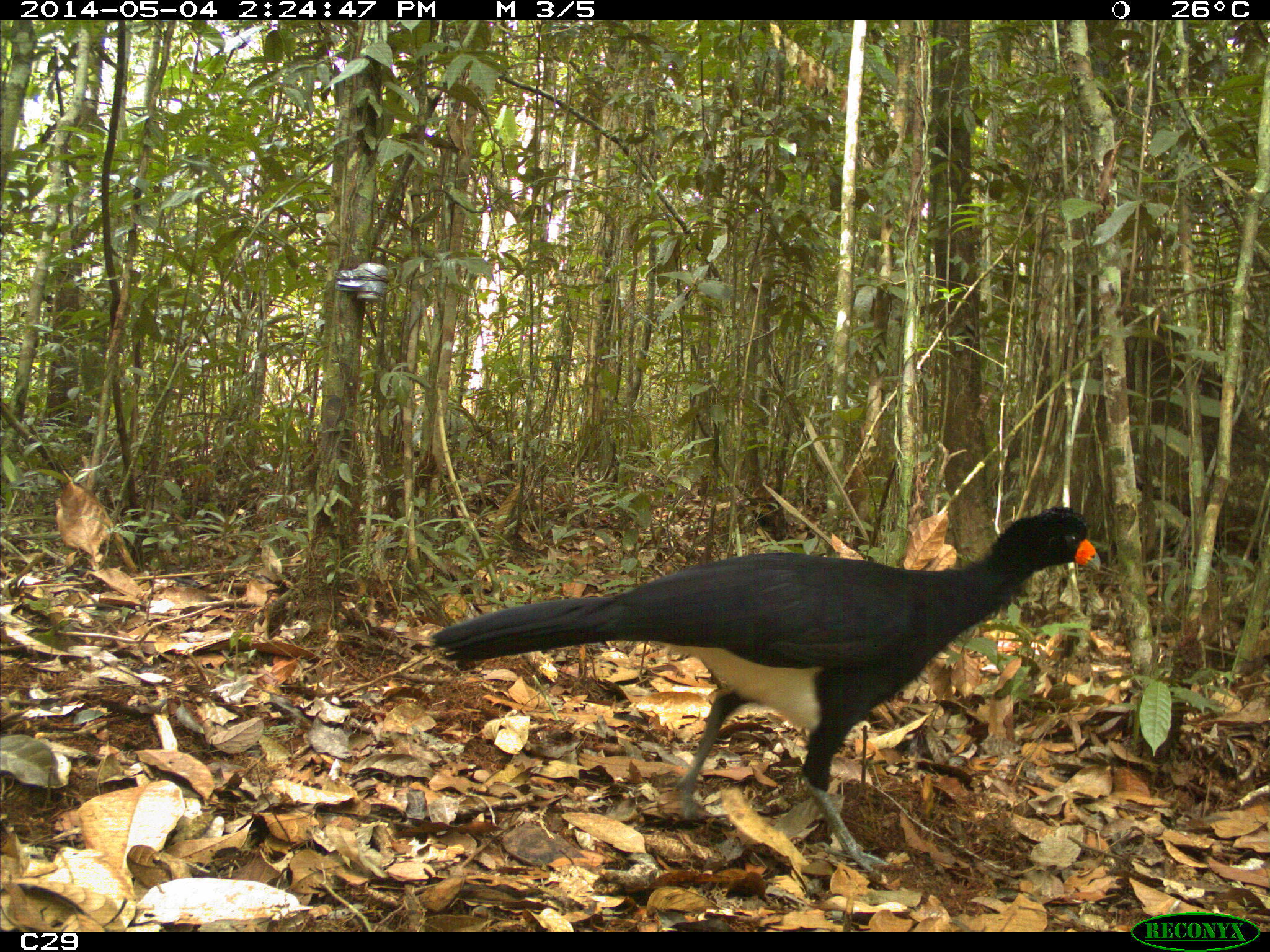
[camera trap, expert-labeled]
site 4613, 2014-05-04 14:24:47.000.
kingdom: Animalia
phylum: Chordata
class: Aves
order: Galliformes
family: Cracidae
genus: Crax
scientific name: Crax alector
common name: black curassow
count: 2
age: adult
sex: female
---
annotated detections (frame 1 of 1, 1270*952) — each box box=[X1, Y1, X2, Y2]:
crax alector: box=[430, 503, 1101, 871]